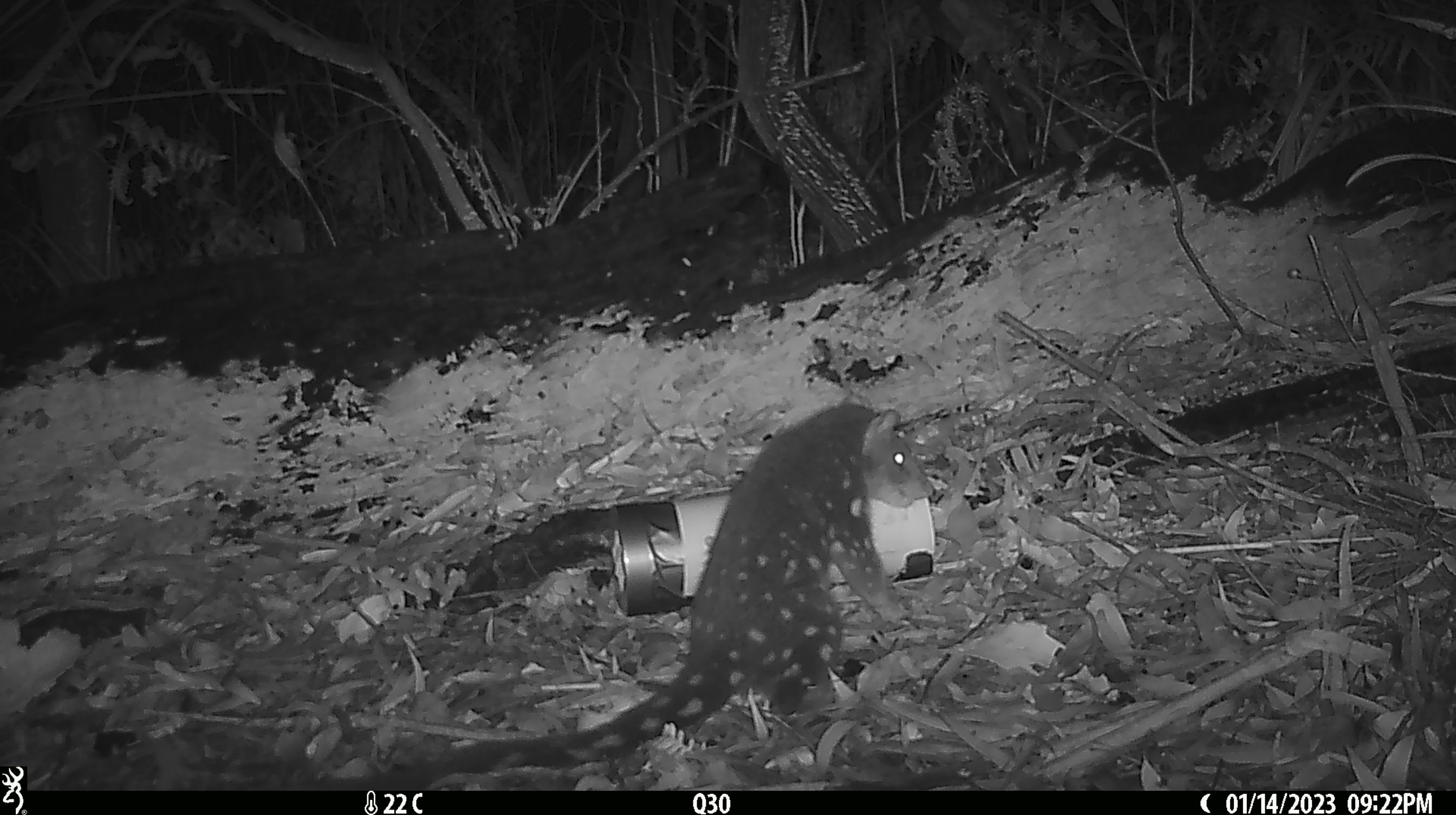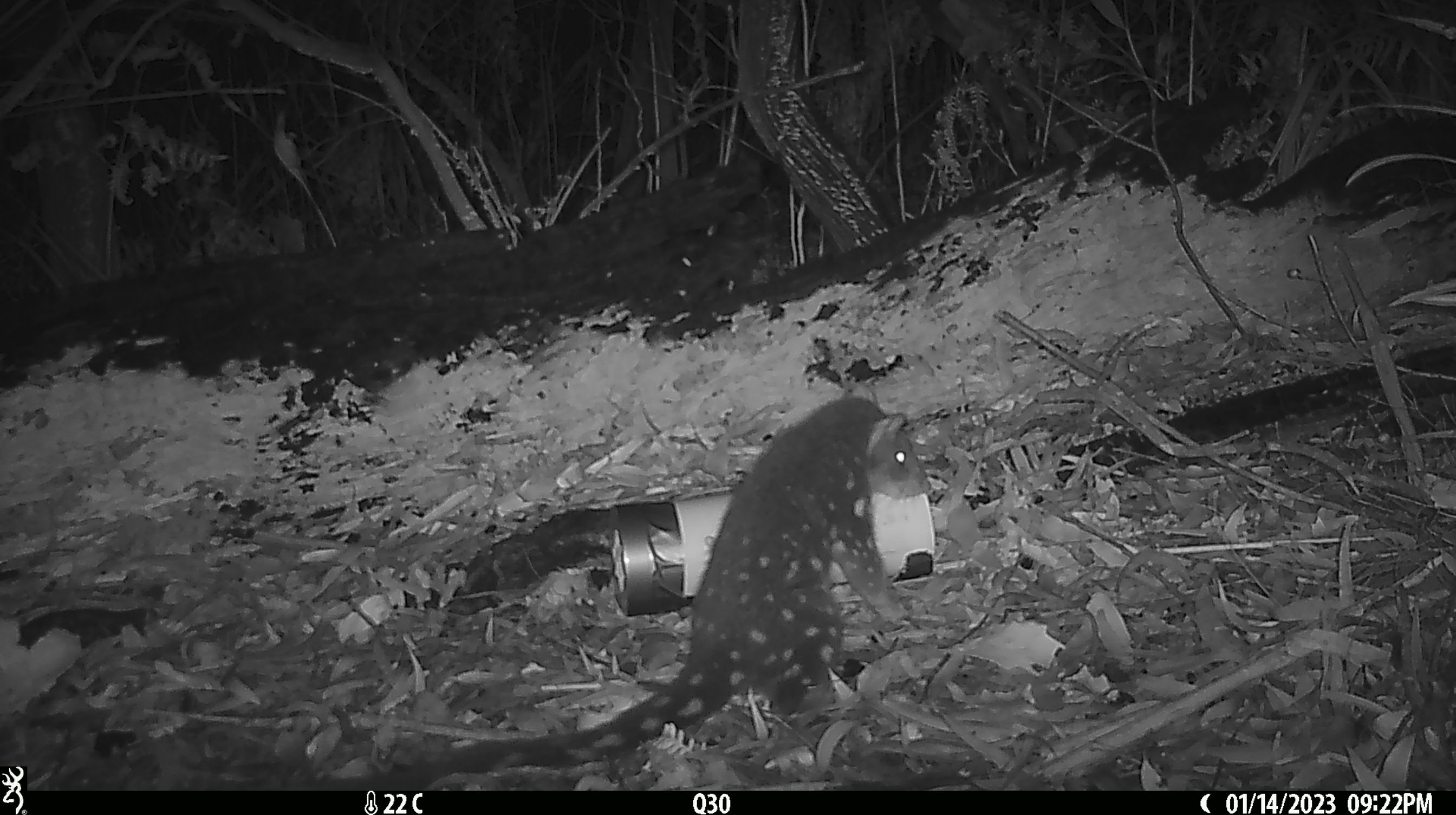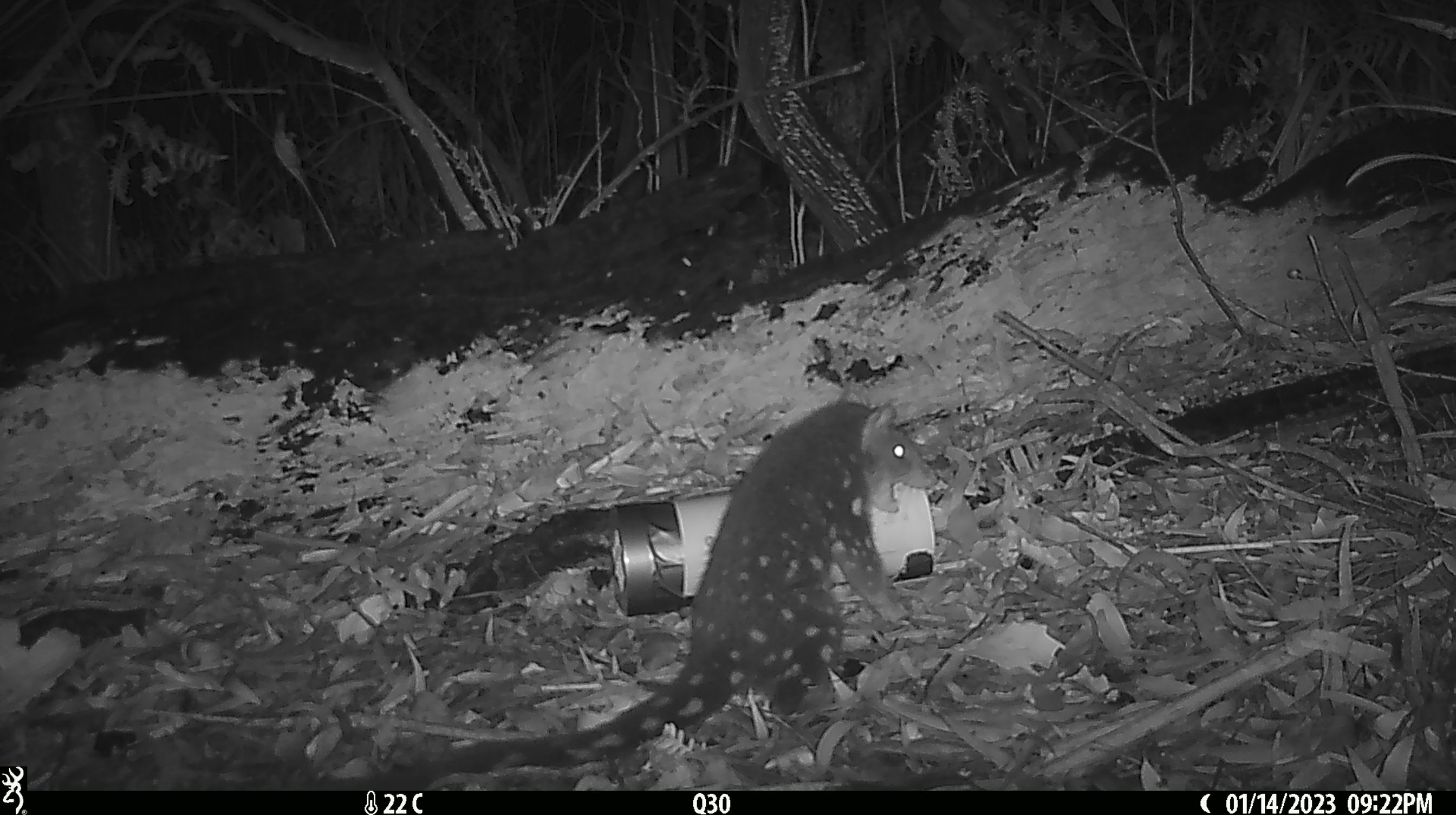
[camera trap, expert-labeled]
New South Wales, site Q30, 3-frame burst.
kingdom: Animalia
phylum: Chordata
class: Mammalia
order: Dasyuromorphia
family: Dasyuridae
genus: Dasyurus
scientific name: Dasyurus maculatus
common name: spotted-tailed quoll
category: quoll